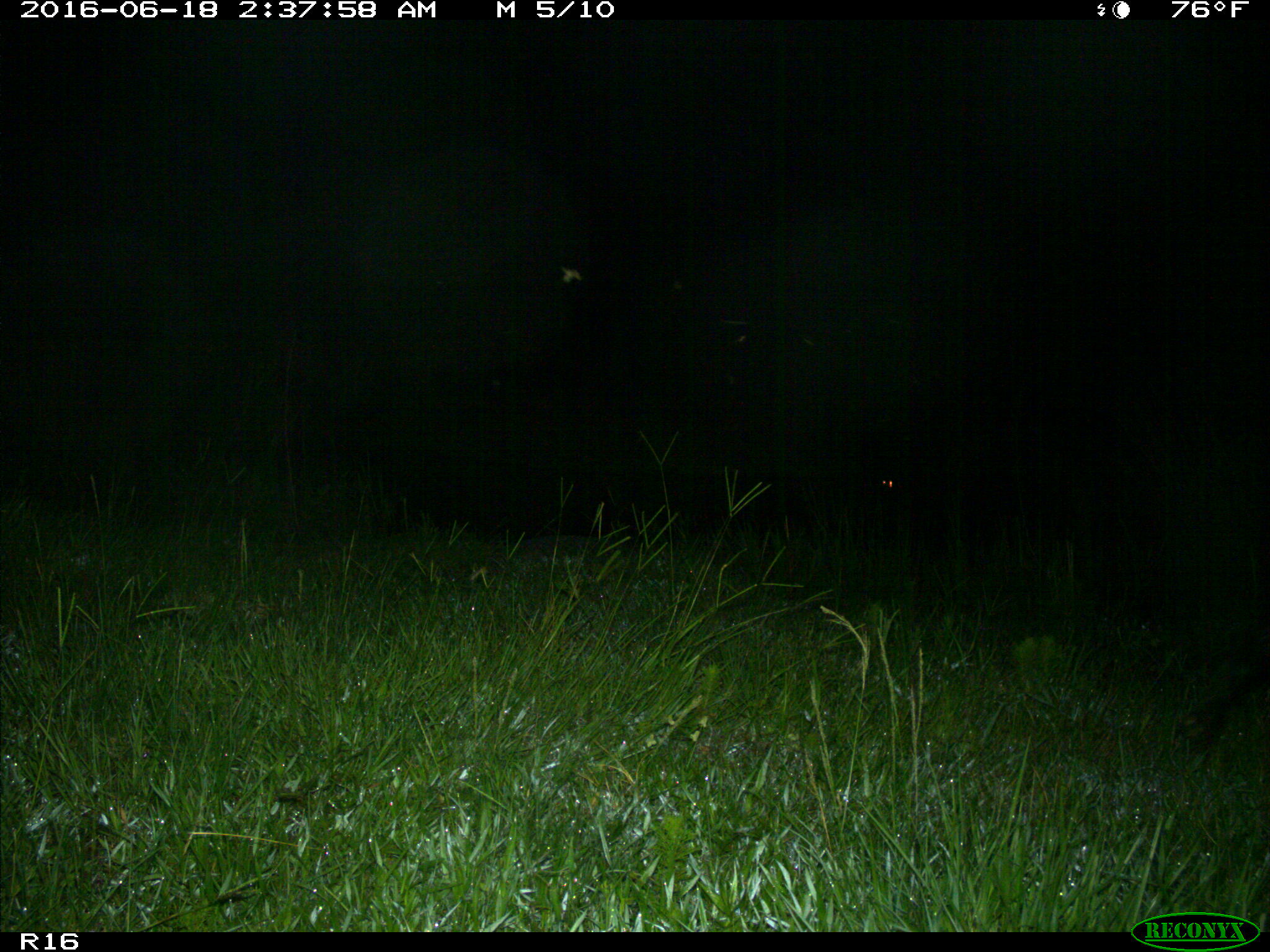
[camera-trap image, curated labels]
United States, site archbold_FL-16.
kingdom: Animalia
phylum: Chordata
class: Mammalia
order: Artiodactyla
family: Suidae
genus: Sus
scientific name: Sus scrofa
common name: wild boar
Sus scrofa (wild boar).